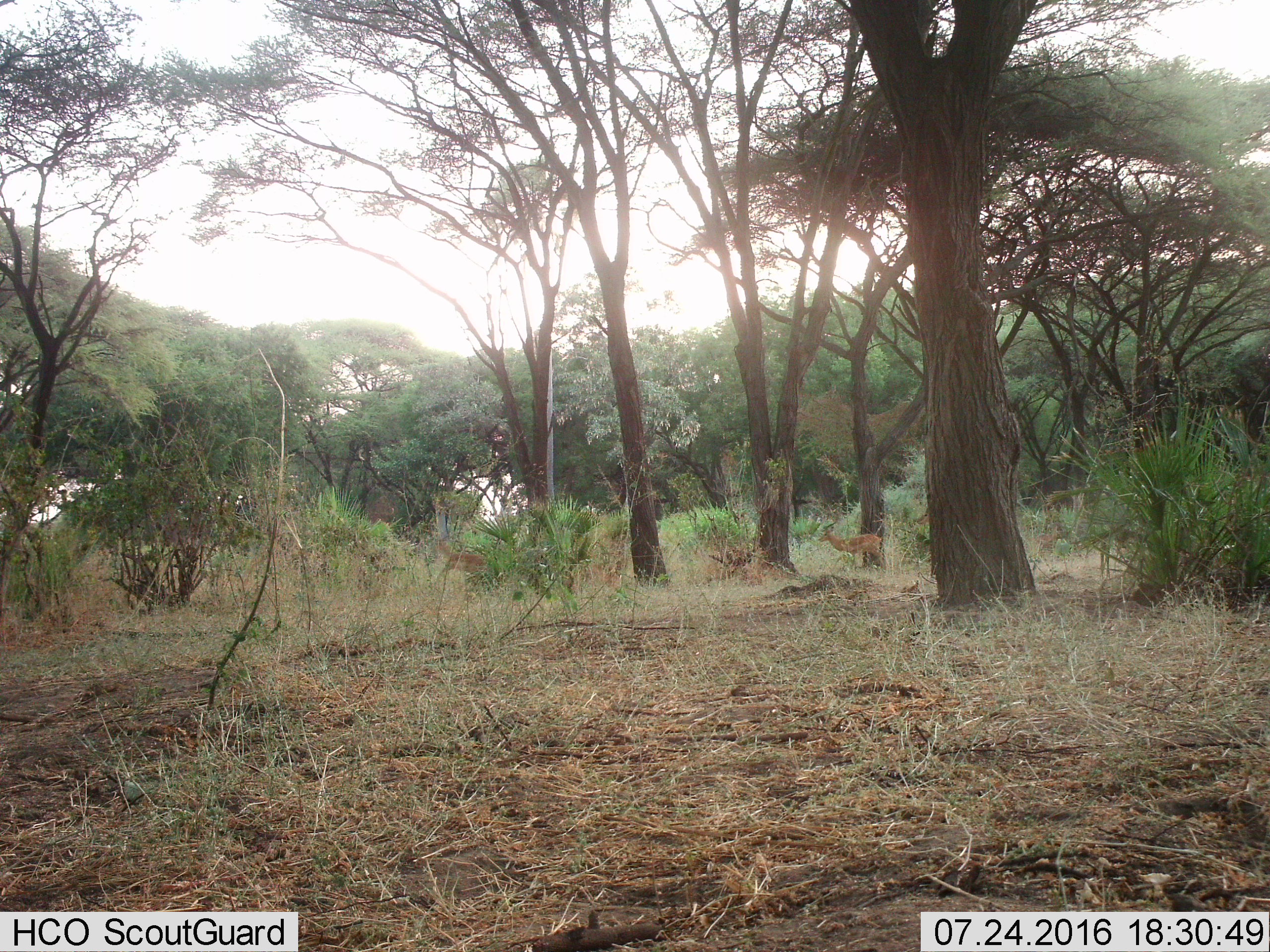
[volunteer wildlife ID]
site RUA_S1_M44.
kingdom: Animalia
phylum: Chordata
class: Mammalia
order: Artiodactyla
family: Bovidae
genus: Aepyceros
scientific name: Aepyceros melampus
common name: impala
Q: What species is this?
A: Impala (Aepyceros melampus).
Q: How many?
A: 2.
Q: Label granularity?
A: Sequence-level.